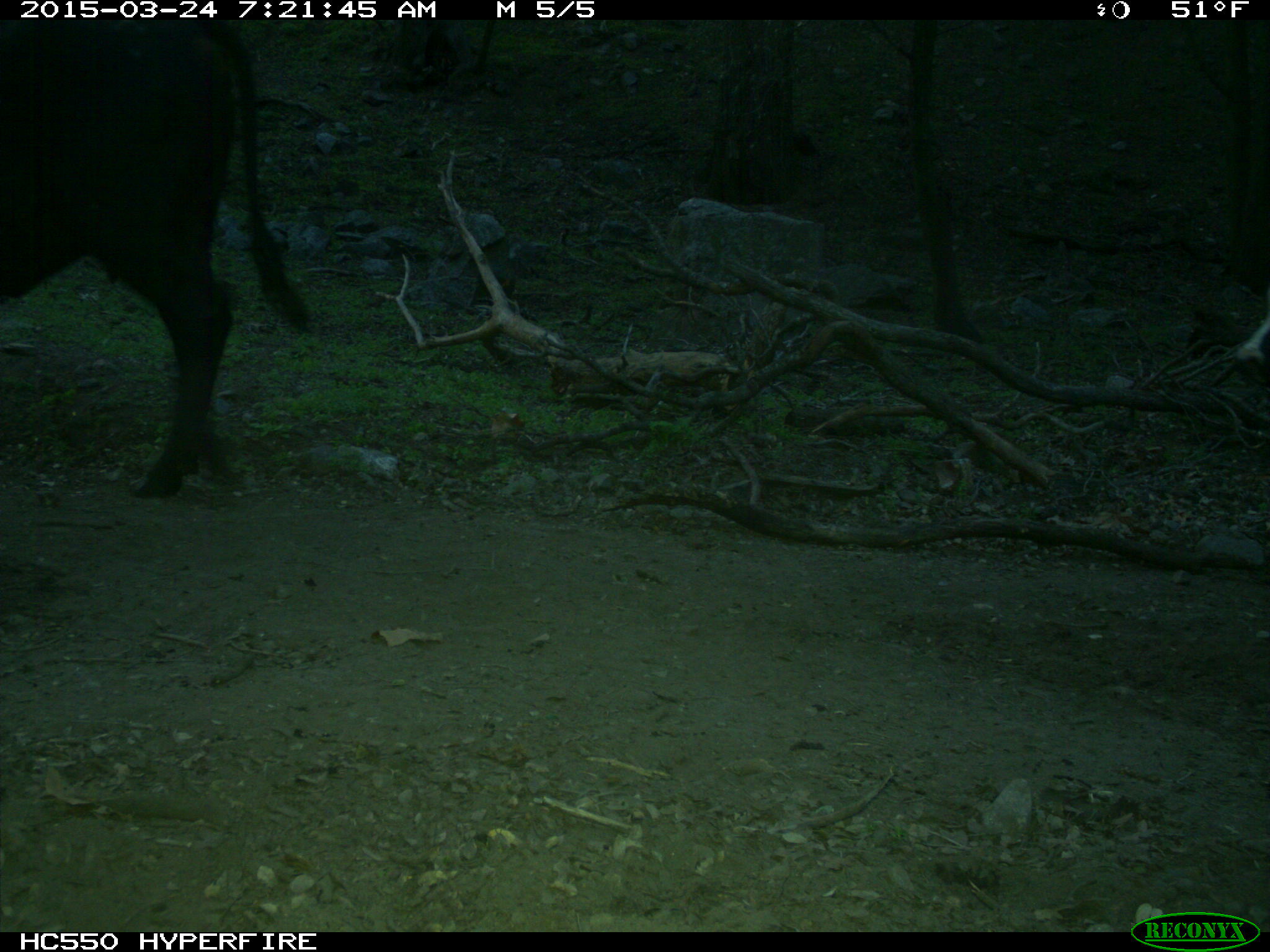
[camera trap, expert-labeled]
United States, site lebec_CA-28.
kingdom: Animalia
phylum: Chordata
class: Mammalia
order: Artiodactyla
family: Bovidae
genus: Bos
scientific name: Bos taurus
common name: domestic cow